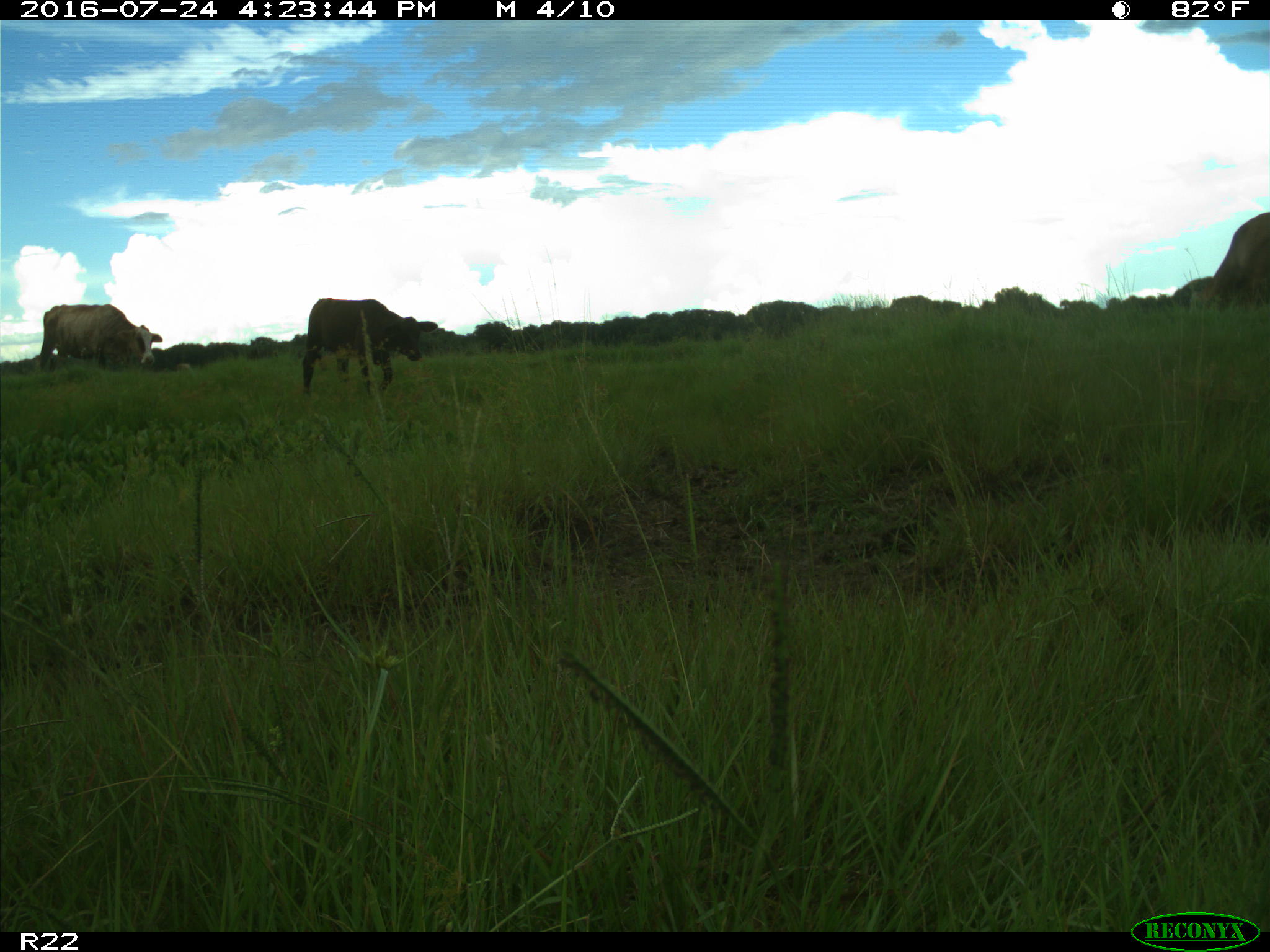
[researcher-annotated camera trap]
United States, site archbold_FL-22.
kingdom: Animalia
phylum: Chordata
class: Mammalia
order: Artiodactyla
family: Bovidae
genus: Bos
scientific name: Bos taurus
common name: domestic cow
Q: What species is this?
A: Bos taurus (domestic cow).